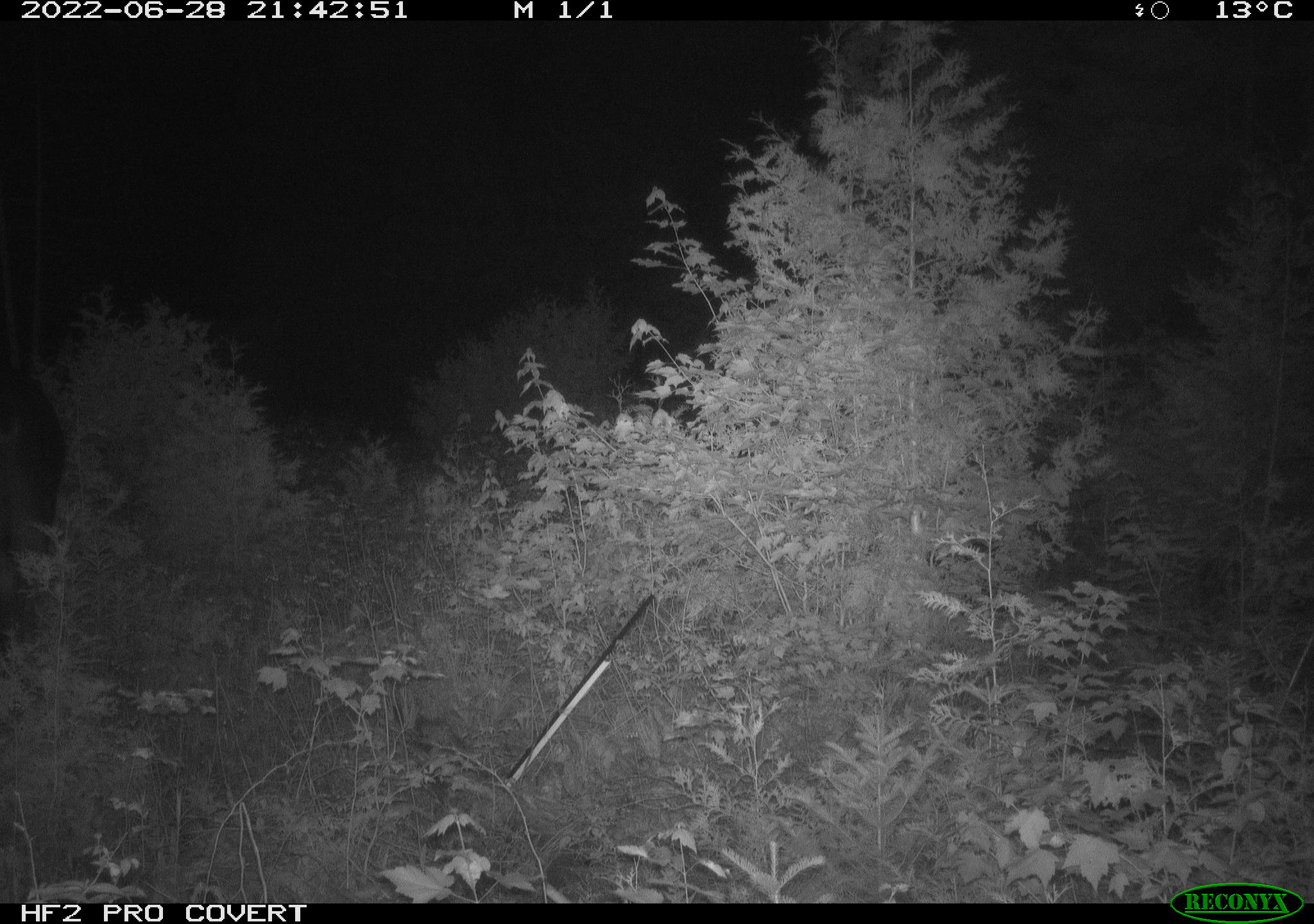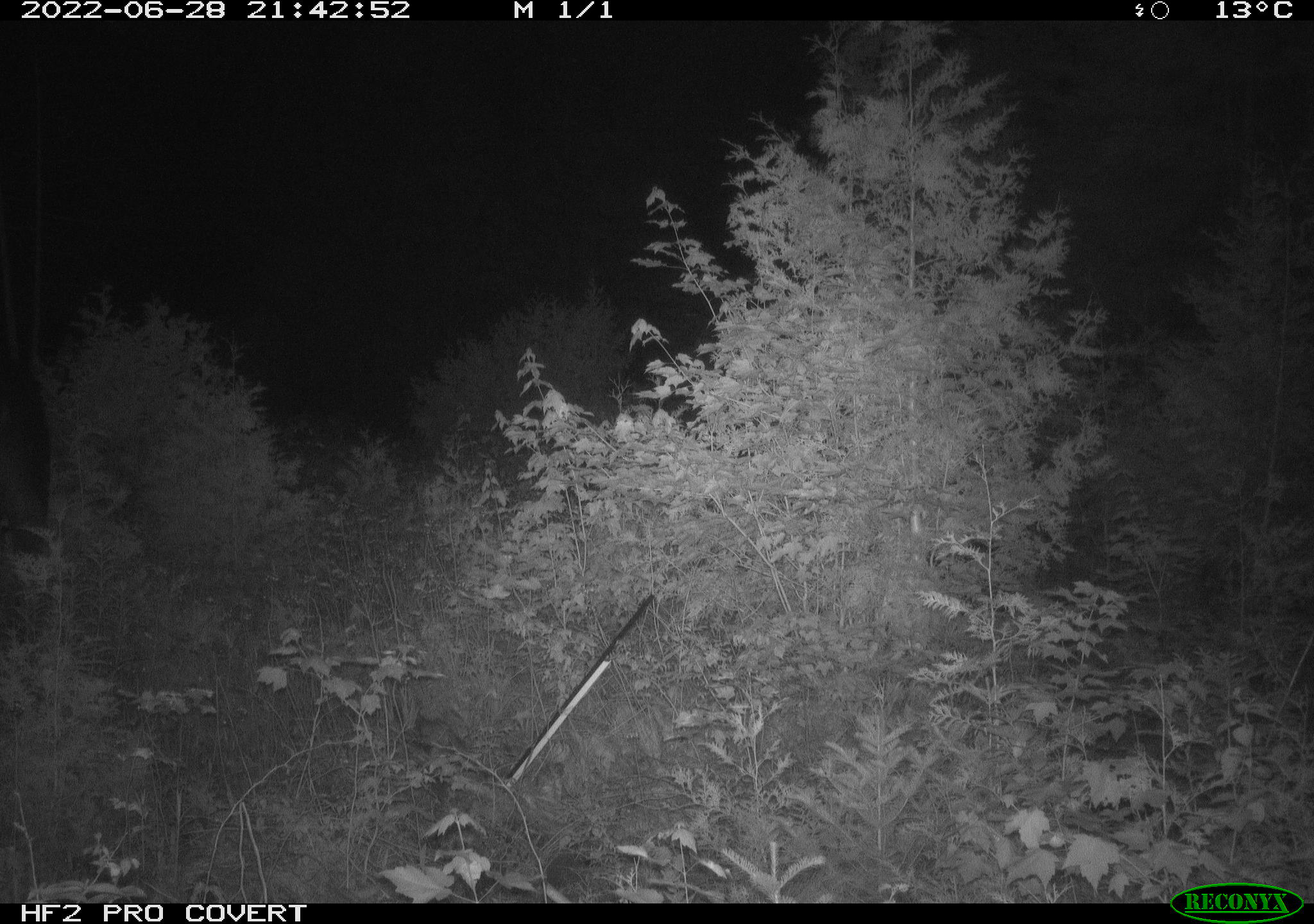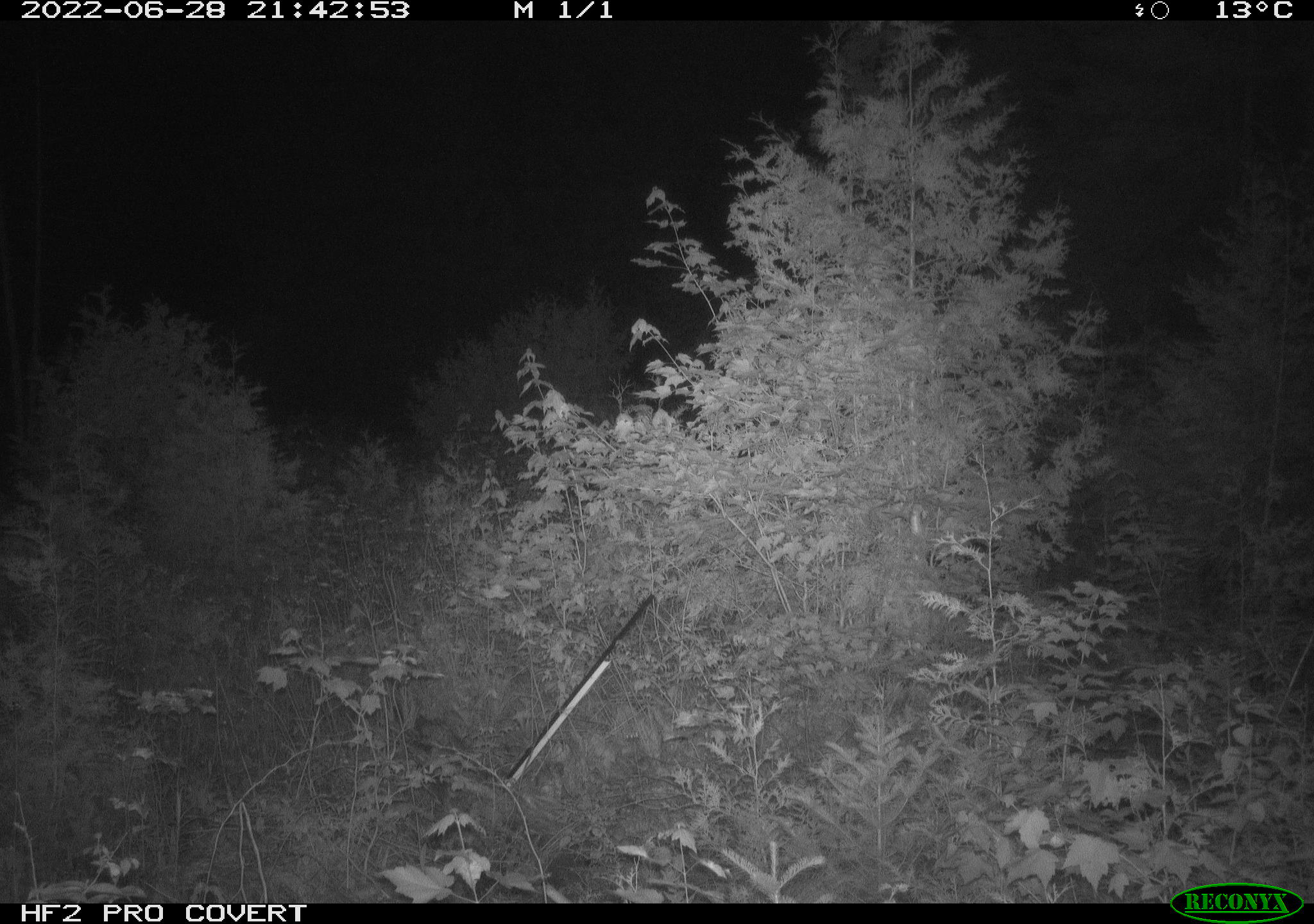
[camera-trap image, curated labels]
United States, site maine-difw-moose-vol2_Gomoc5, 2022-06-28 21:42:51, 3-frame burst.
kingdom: Animalia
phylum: Chordata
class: Mammalia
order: Artiodactyla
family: Cervidae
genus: Alces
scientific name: Alces alces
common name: moose